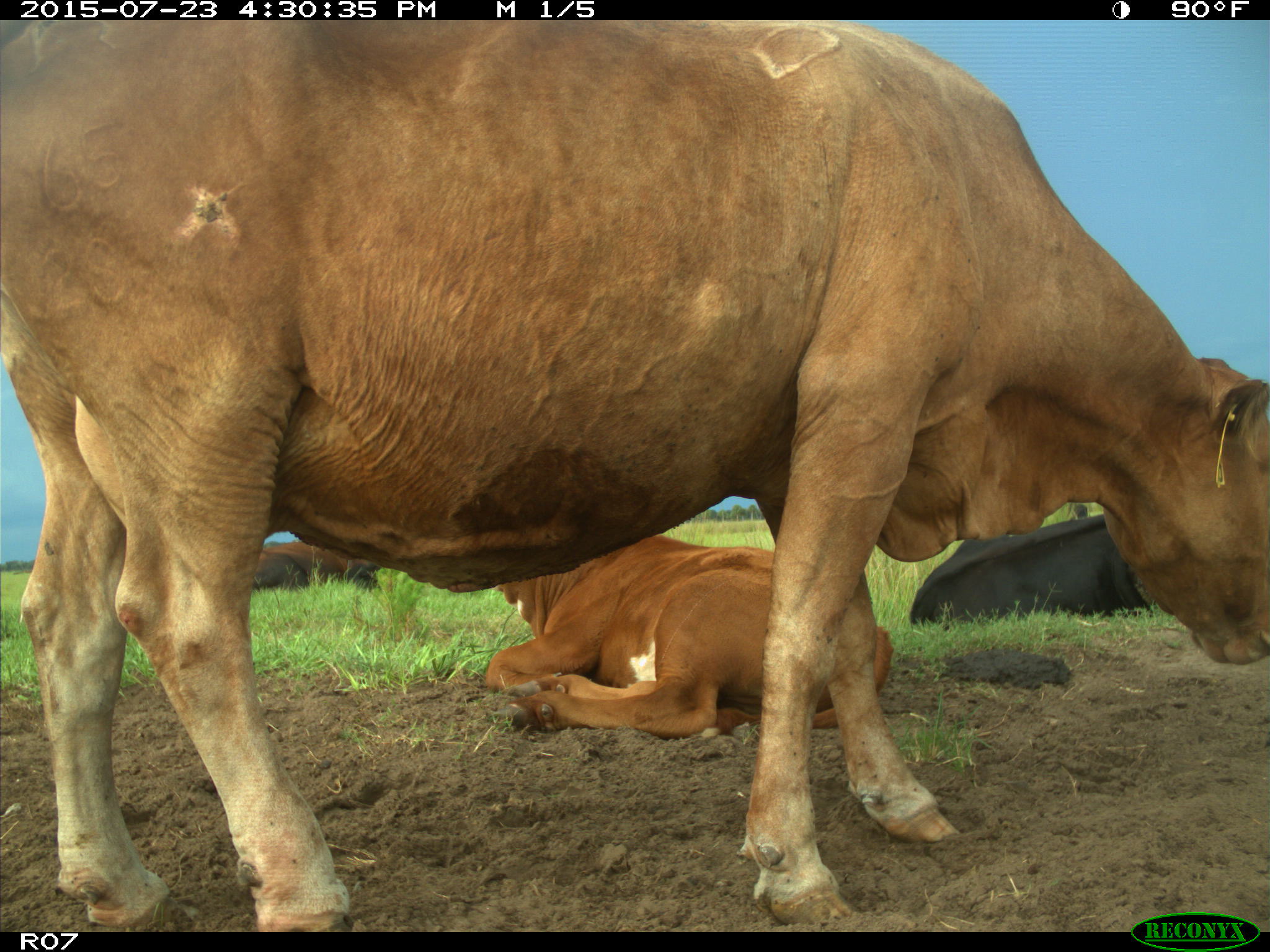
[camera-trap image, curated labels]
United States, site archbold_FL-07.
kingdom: Animalia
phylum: Chordata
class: Mammalia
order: Artiodactyla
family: Bovidae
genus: Bos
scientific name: Bos taurus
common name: domestic cow